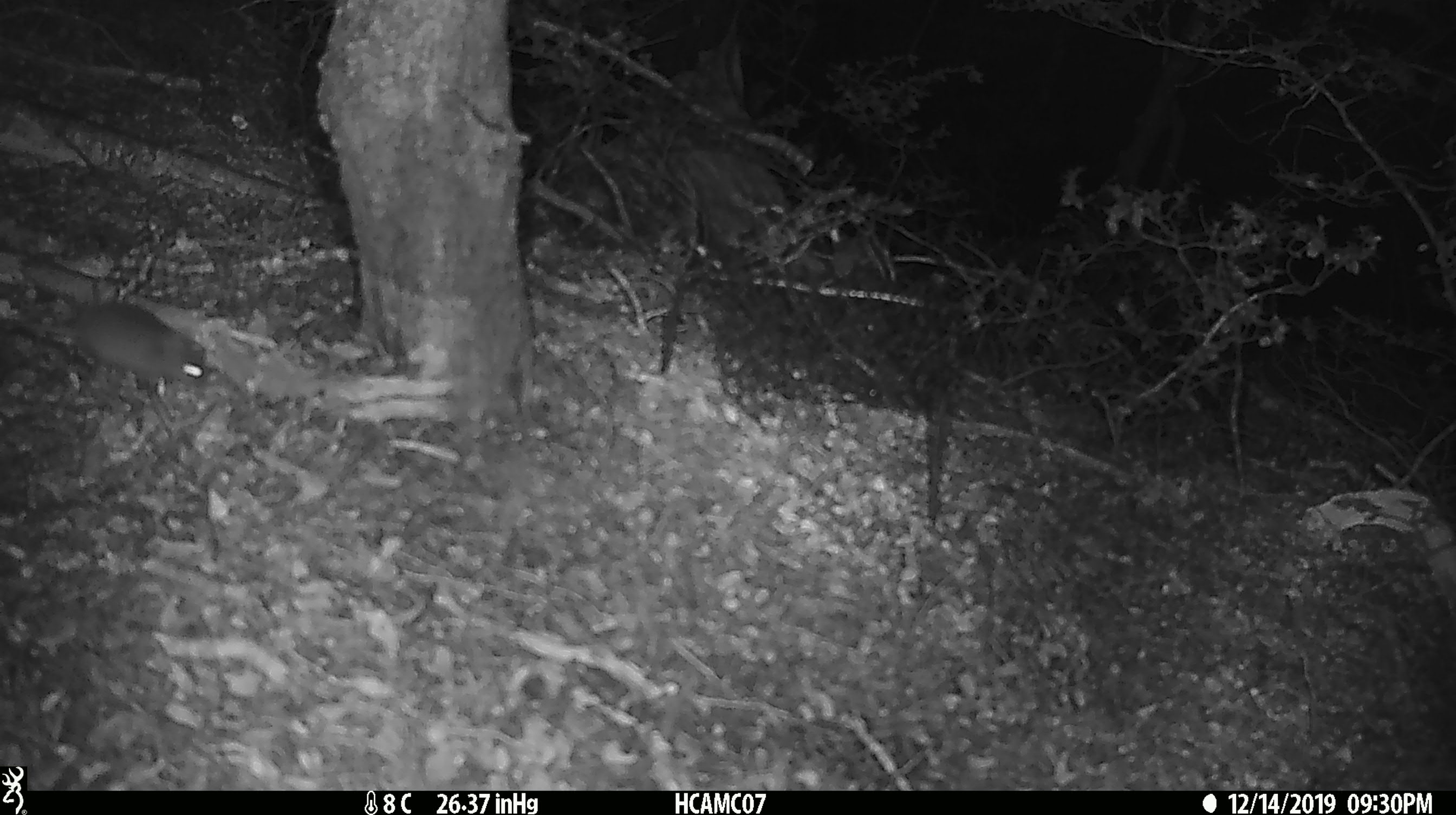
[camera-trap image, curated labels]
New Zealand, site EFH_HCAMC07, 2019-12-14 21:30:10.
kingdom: Animalia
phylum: Chordata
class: Mammalia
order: Rodentia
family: Muridae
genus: Mus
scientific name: Mus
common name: mouse